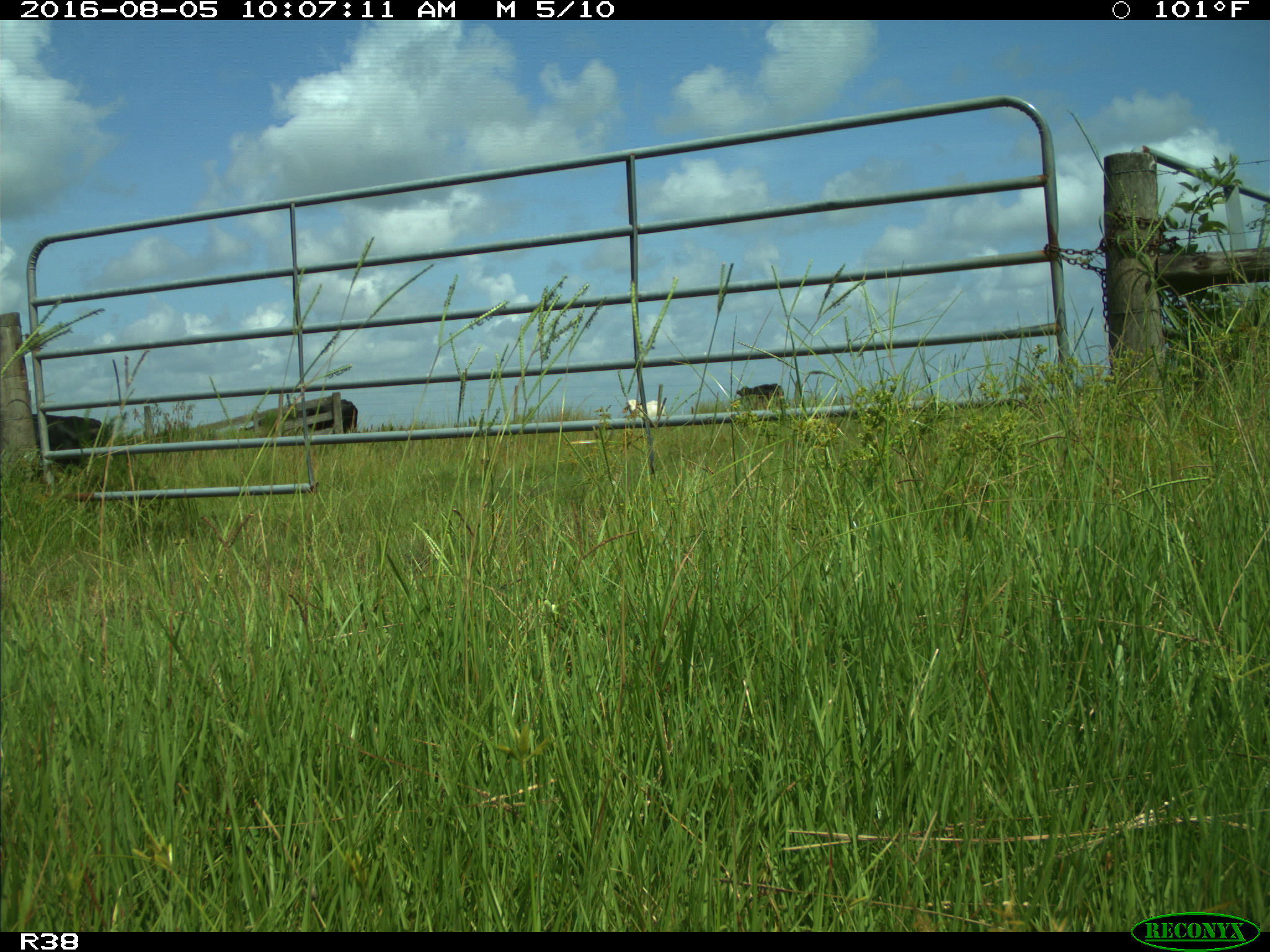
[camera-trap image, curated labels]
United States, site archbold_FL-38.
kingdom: Animalia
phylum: Chordata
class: Mammalia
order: Artiodactyla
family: Bovidae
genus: Bos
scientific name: Bos taurus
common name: domestic cow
Bos taurus (domestic cow).